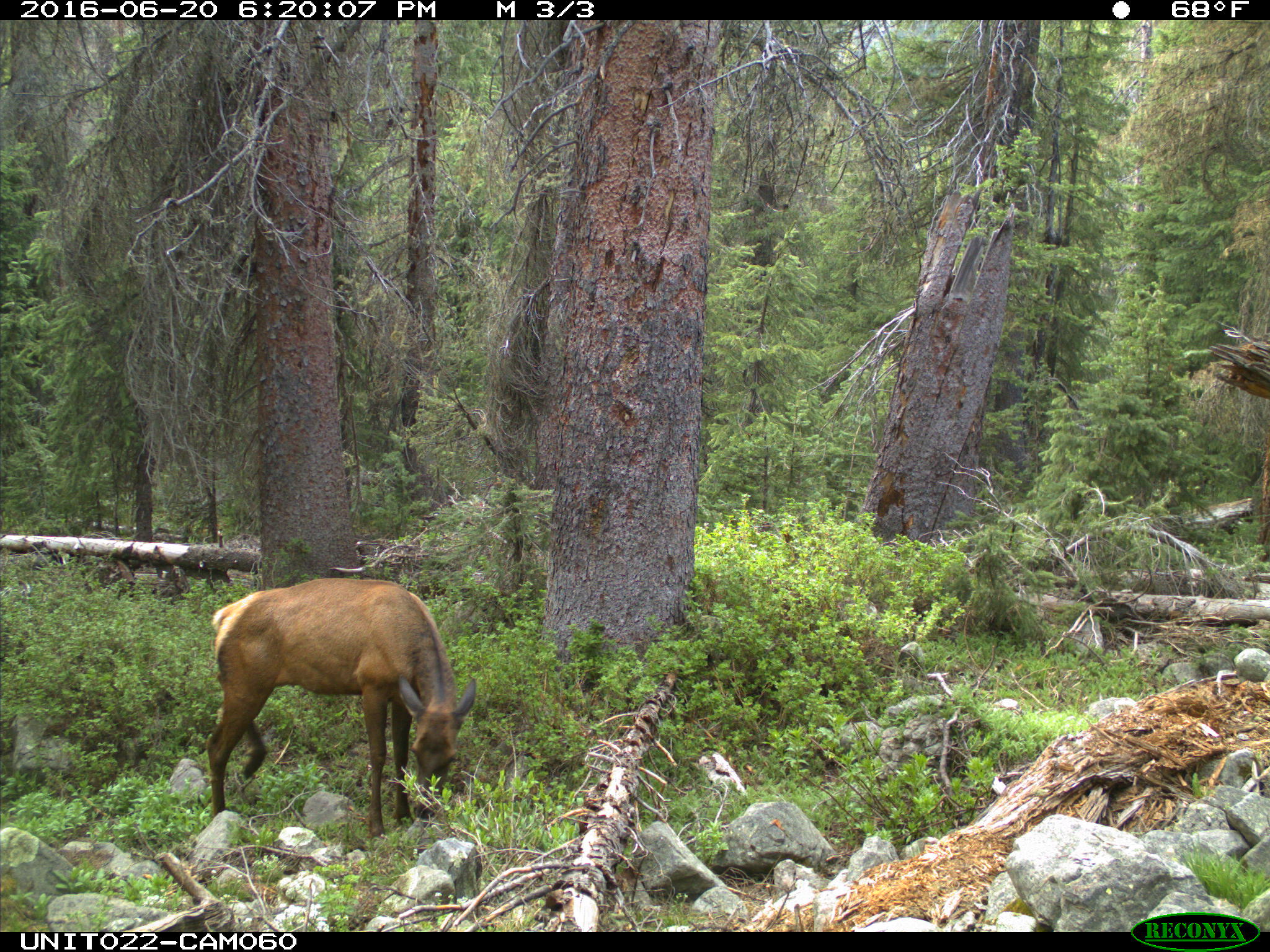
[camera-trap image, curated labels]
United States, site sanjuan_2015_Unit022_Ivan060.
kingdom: Animalia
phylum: Chordata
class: Mammalia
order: Artiodactyla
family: Cervidae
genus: Cervus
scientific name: Cervus elaphus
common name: red deer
Cervus elaphus (red deer).